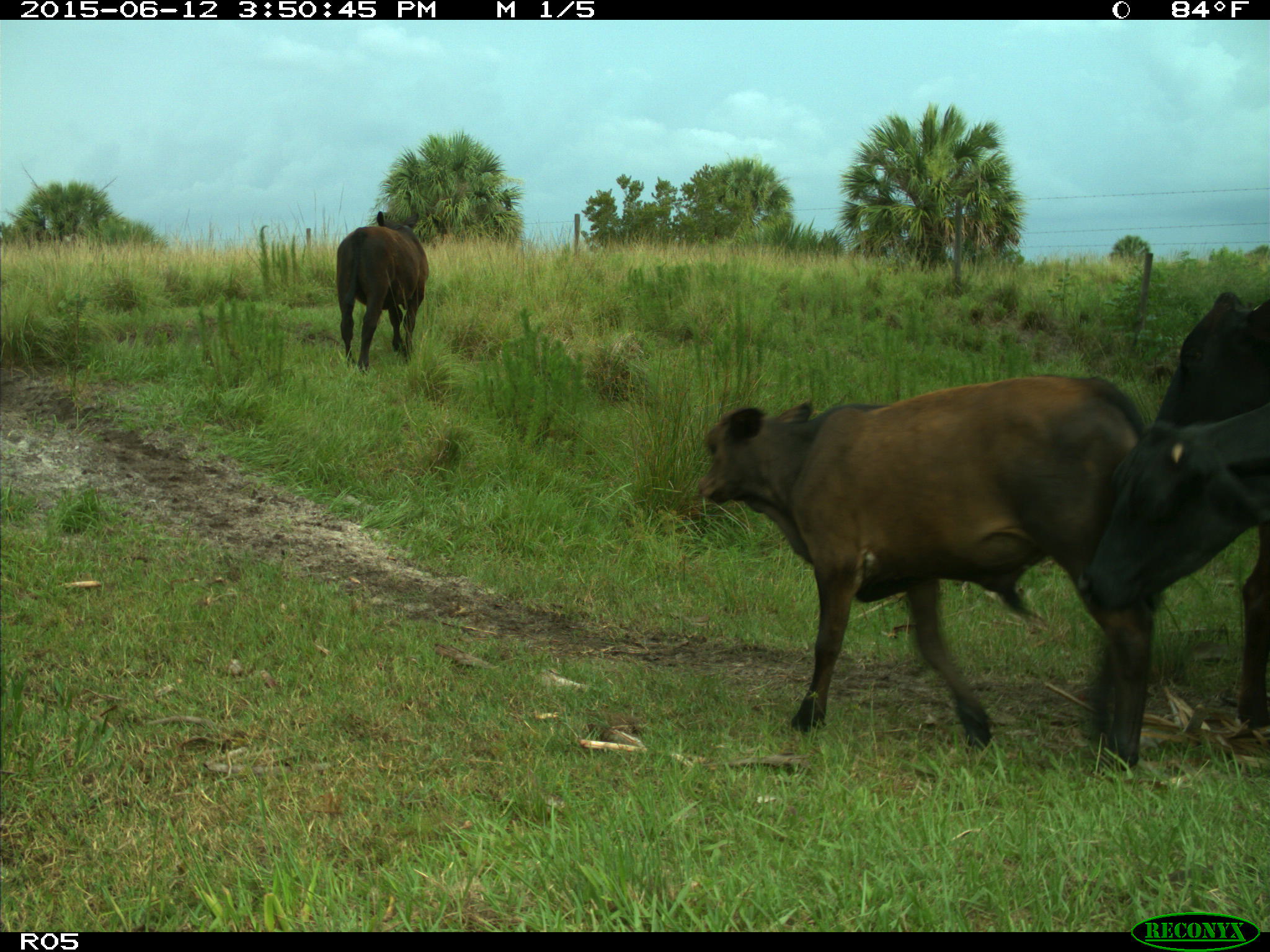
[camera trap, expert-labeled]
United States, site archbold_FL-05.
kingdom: Animalia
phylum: Chordata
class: Mammalia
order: Artiodactyla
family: Bovidae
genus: Bos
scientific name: Bos taurus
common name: domestic cow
Bos taurus (domestic cow).